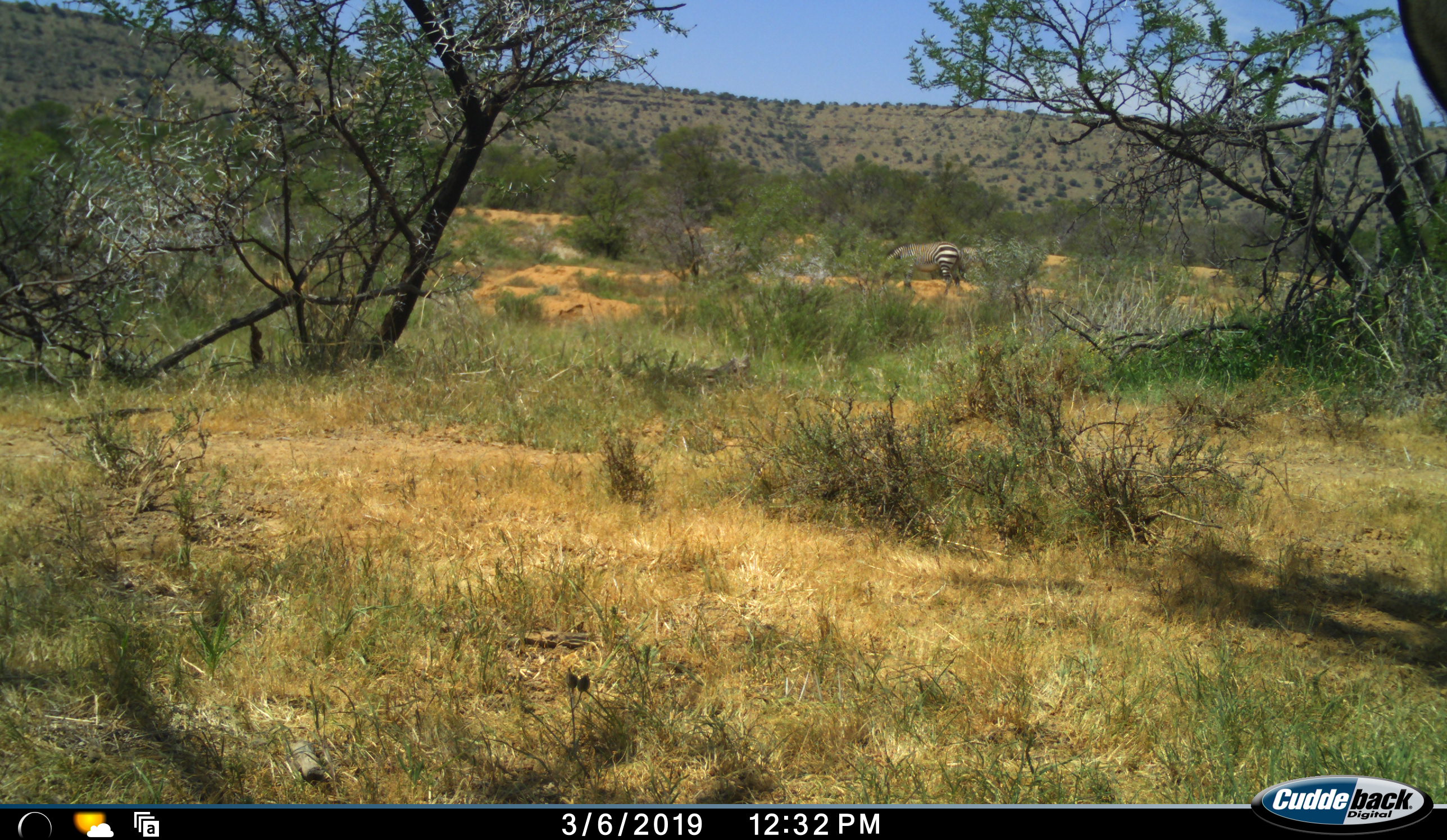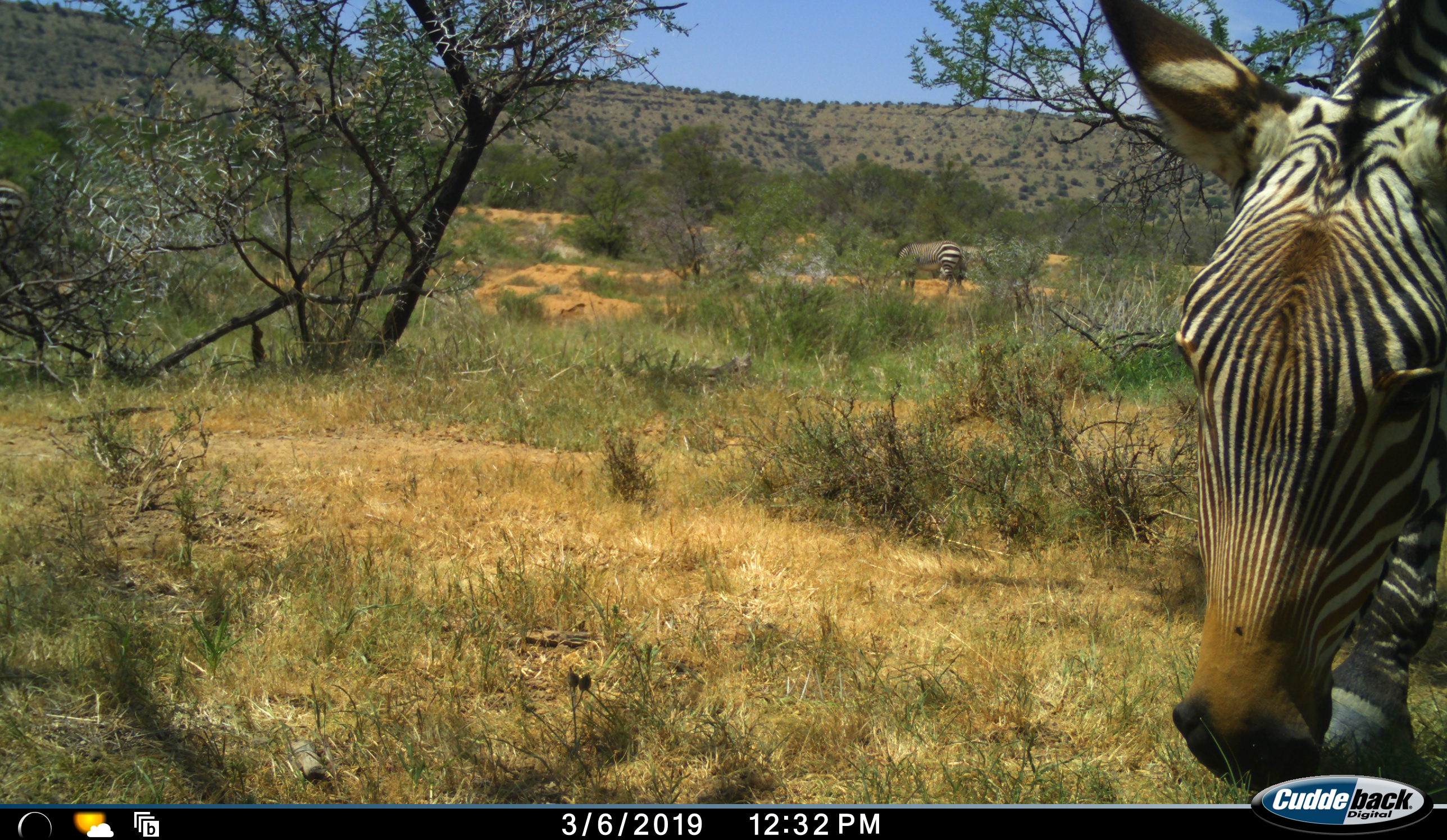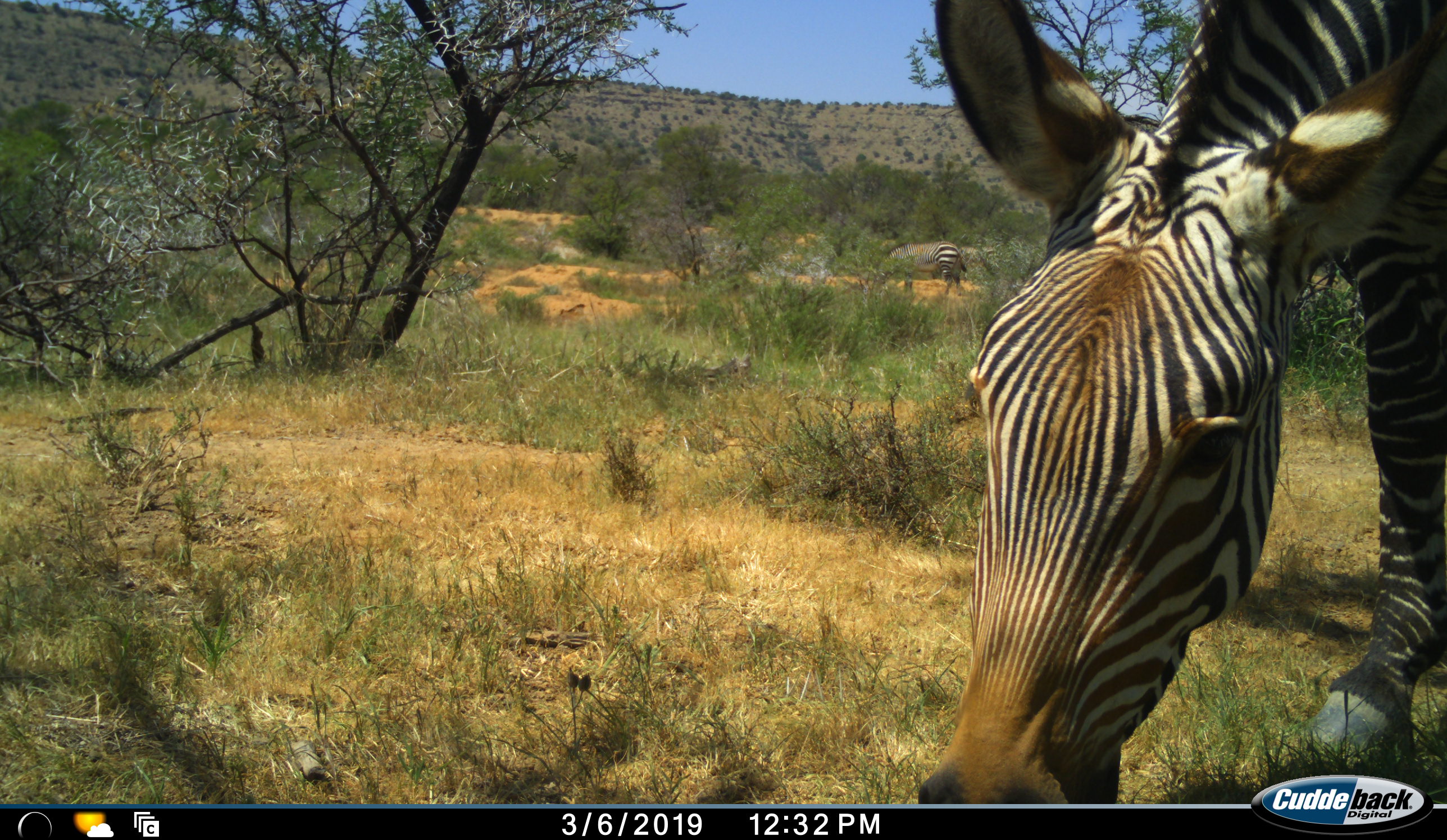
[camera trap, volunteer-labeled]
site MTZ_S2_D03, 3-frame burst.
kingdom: Animalia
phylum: Chordata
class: Mammalia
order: Perissodactyla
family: Equidae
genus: Equus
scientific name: Equus zebra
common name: mountain zebra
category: zebramountain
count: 3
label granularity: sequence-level